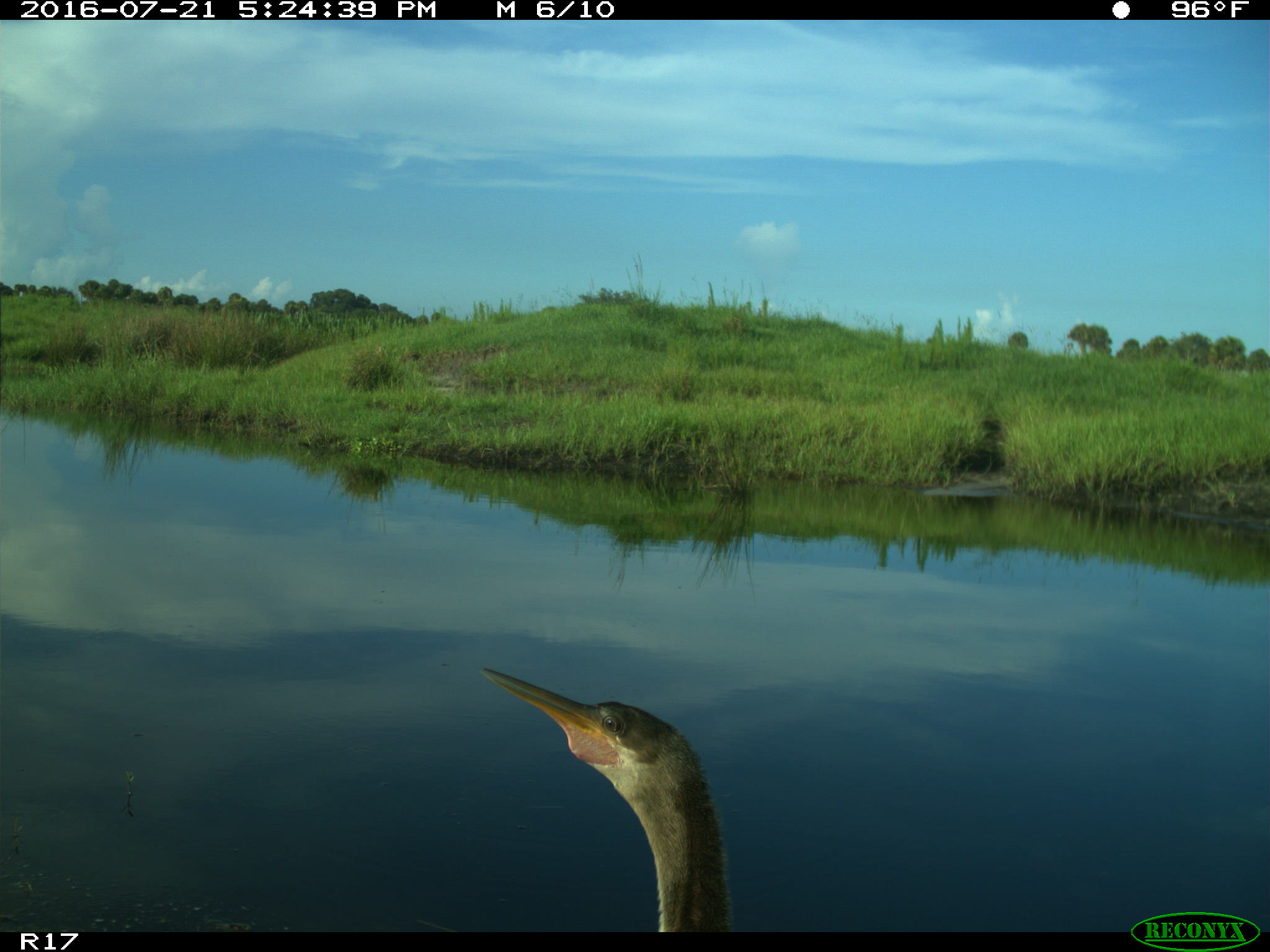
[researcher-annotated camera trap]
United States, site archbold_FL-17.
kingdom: Animalia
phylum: Chordata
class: Aves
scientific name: Aves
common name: birds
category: unidentified bird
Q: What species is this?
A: Unidentified bird (birds) (Aves).